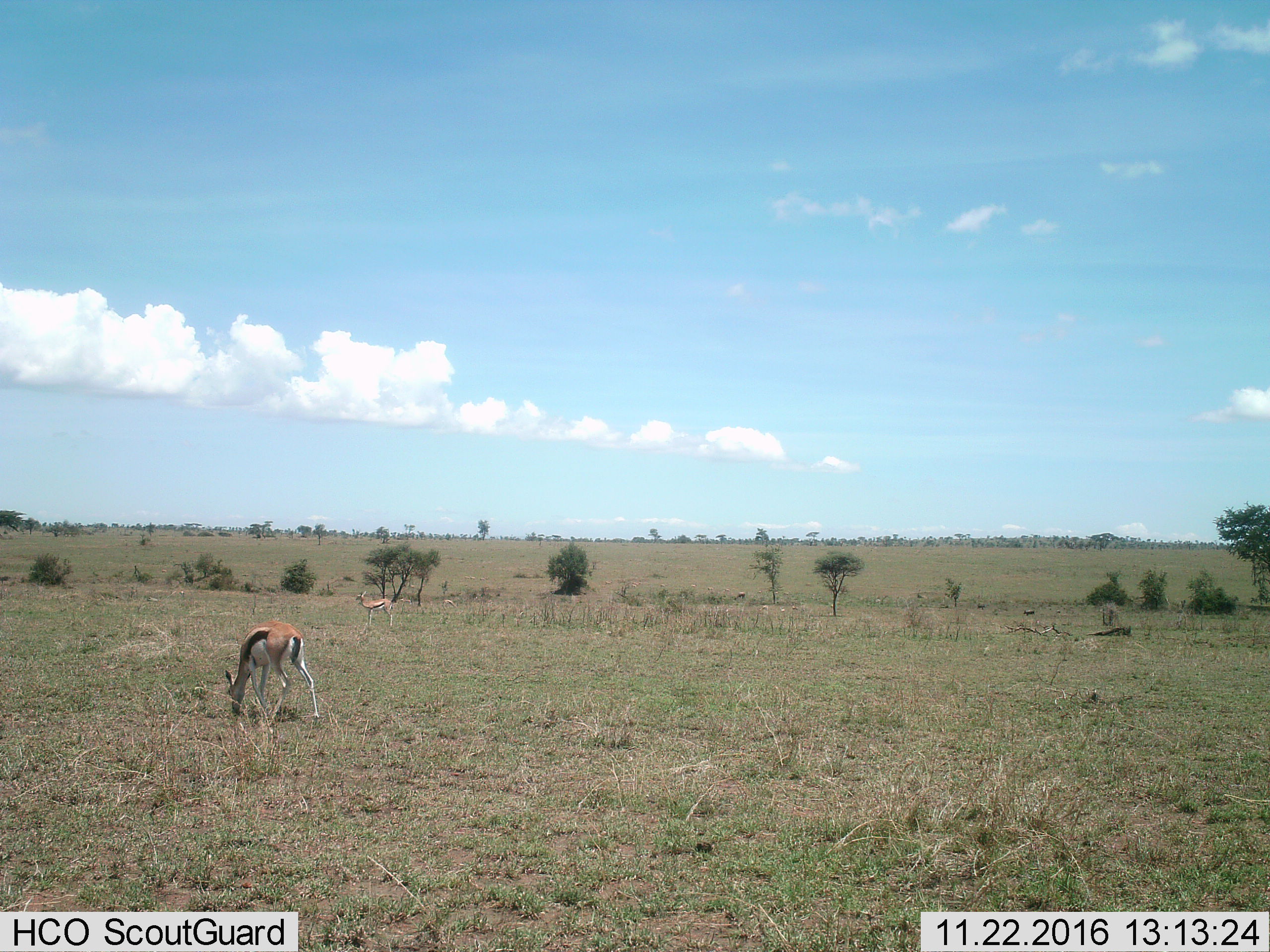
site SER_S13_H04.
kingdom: Animalia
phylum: Chordata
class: Mammalia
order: Artiodactyla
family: Bovidae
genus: Eudorcas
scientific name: Eudorcas thomsonii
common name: thomson's gazelle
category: gazellethomsons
Gazellethomsons (thomson's gazelle) (Eudorcas thomsonii), count 2. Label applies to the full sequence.